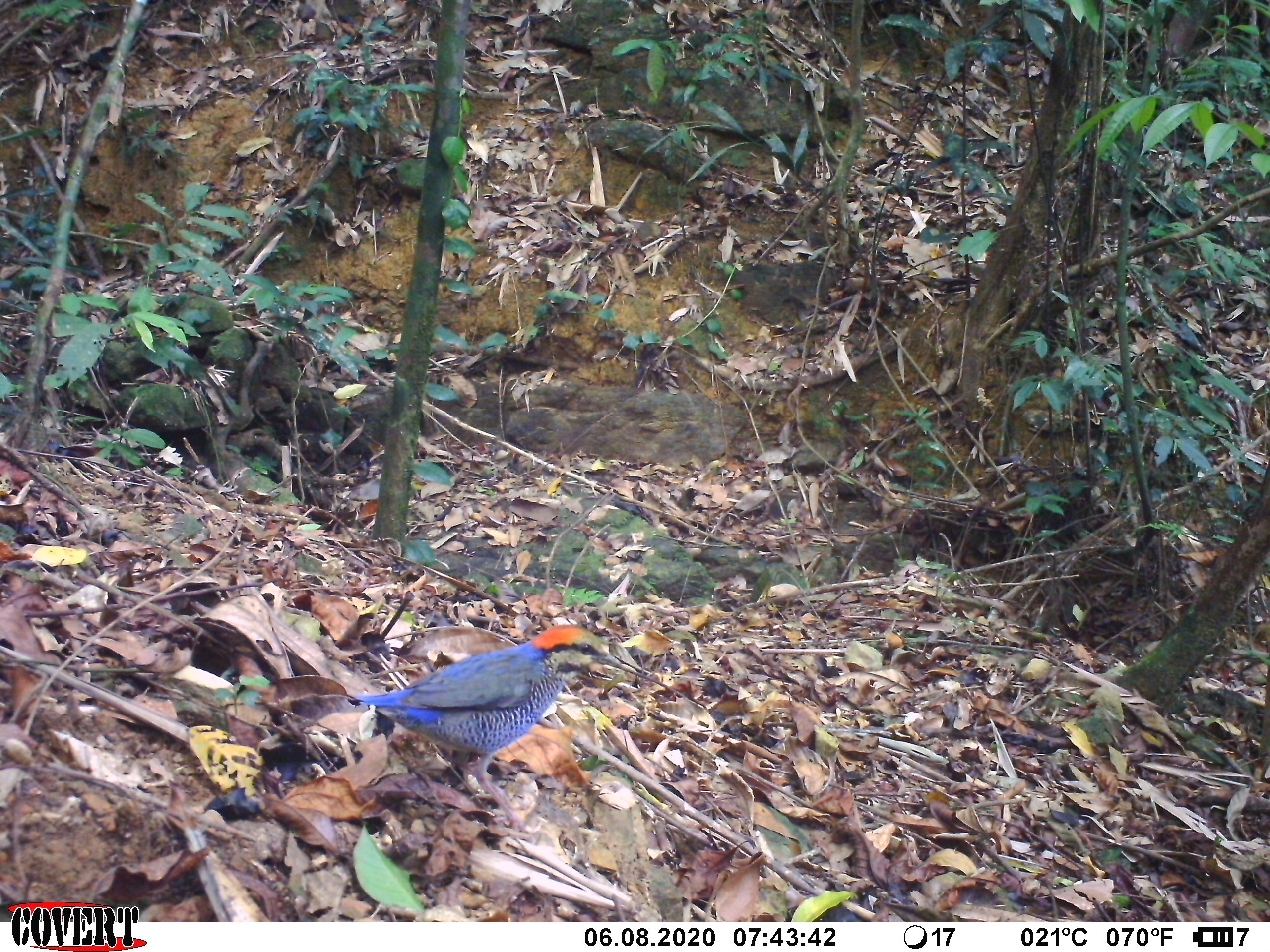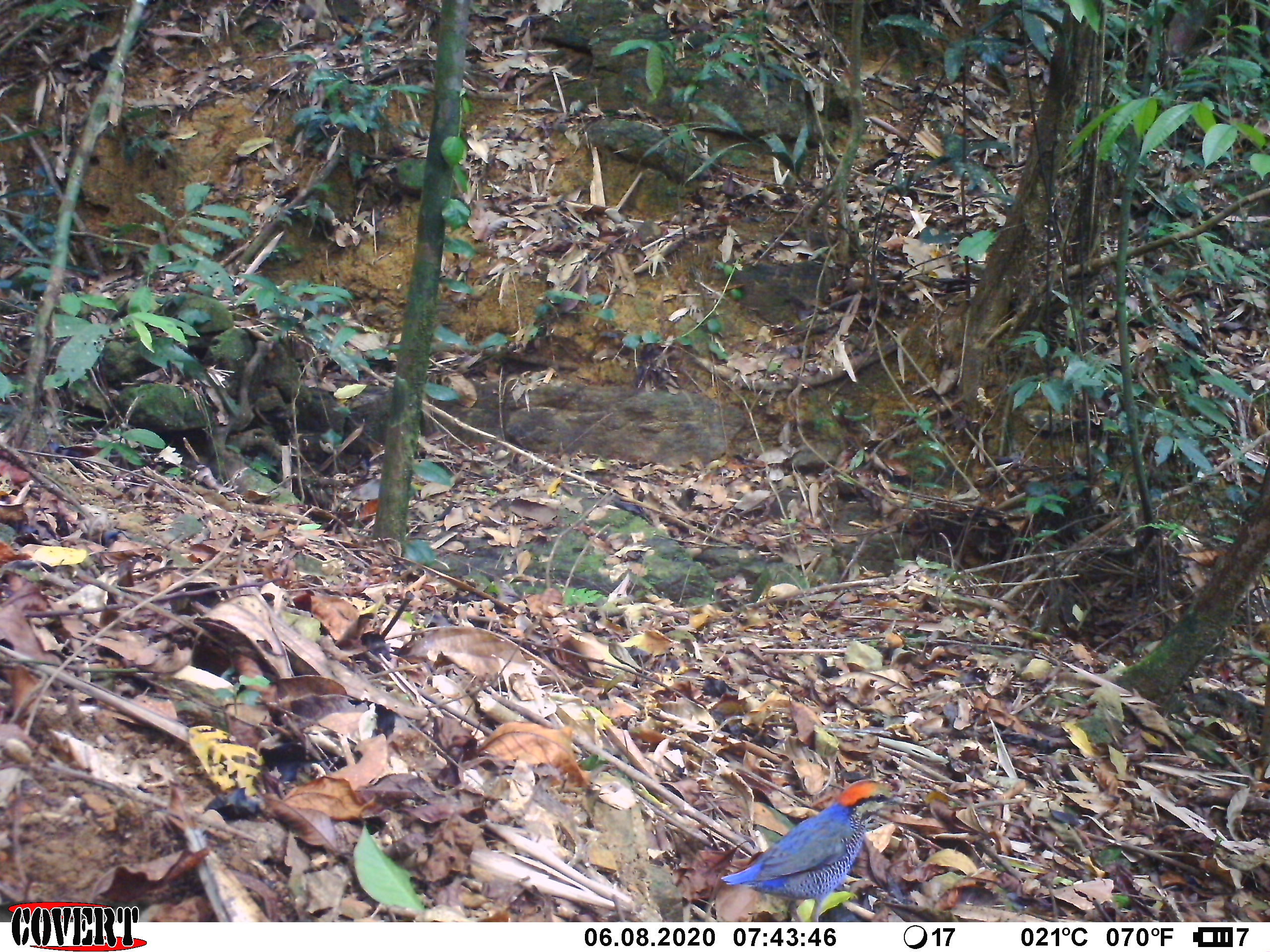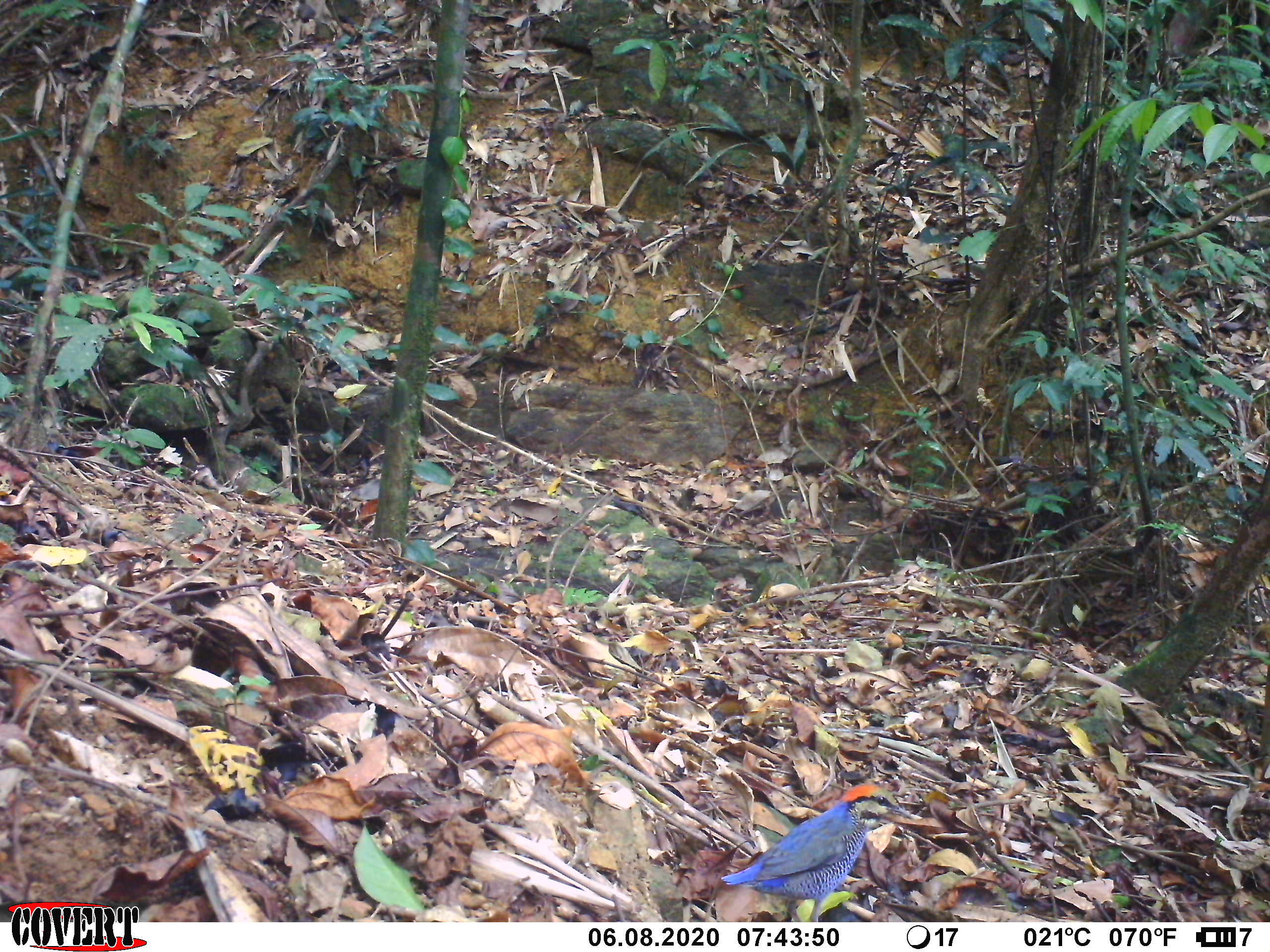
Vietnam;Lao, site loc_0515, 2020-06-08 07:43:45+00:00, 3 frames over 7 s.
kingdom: Animalia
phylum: Chordata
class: Aves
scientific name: Aves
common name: bird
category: unidentified bird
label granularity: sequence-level